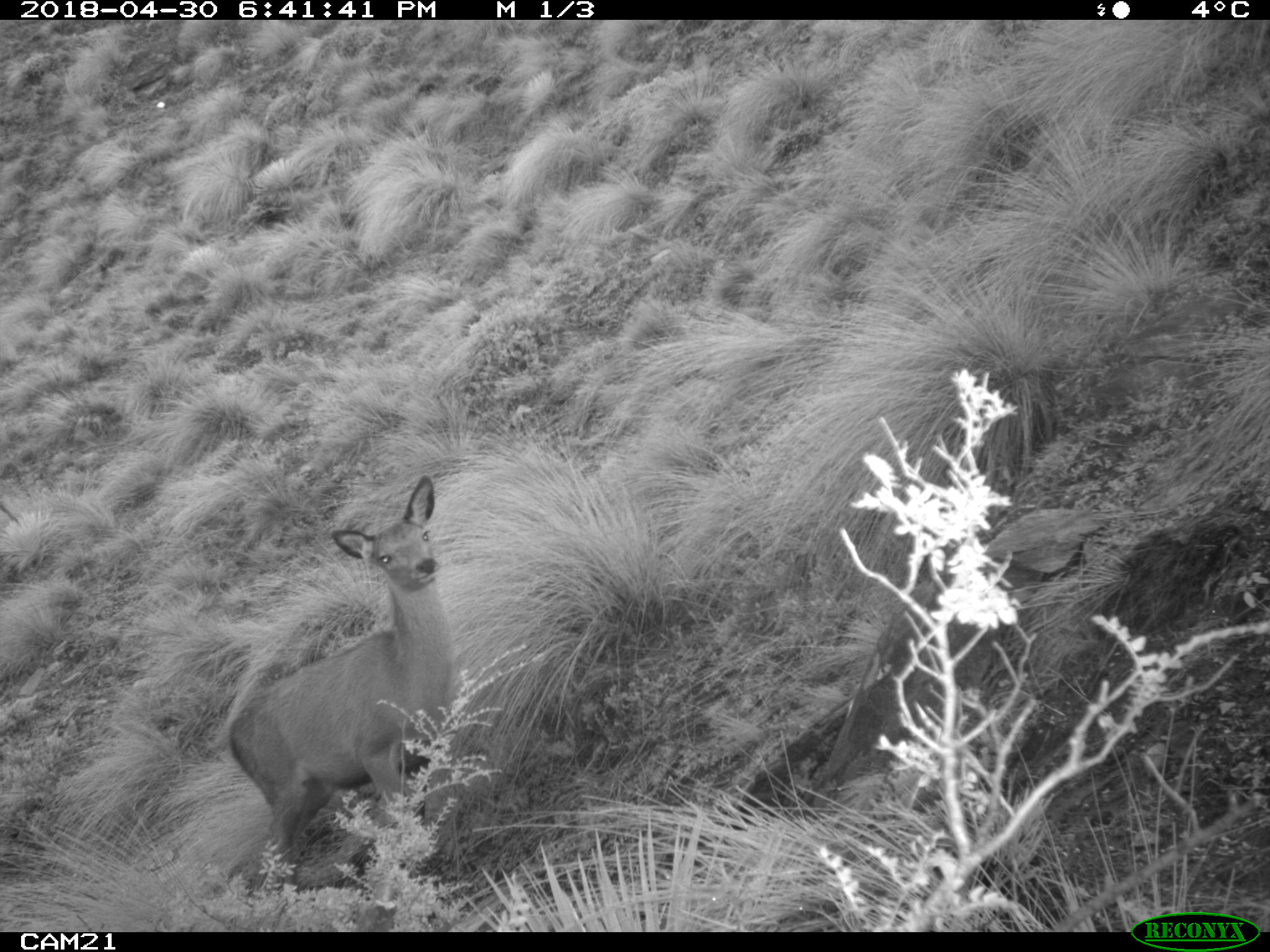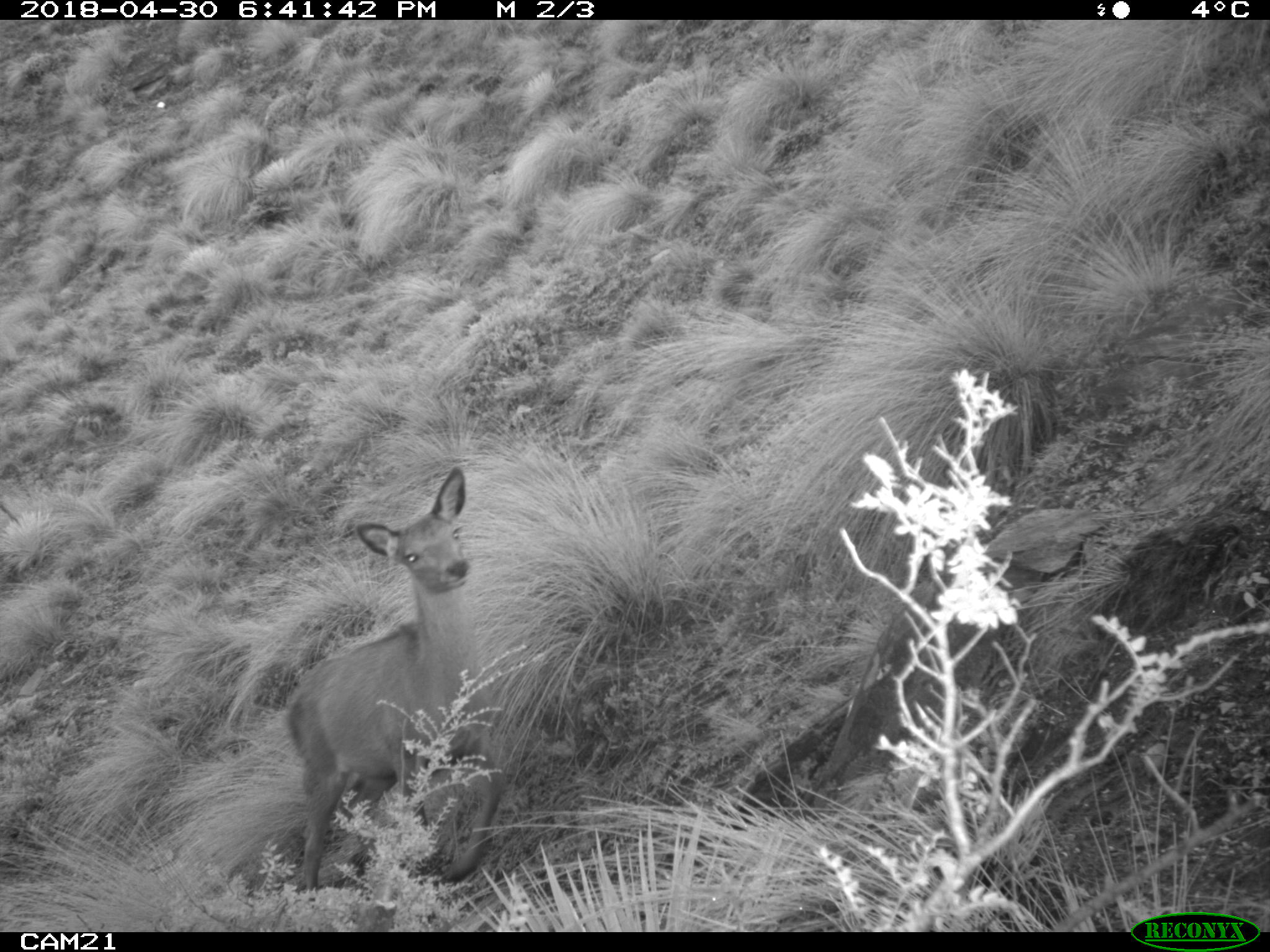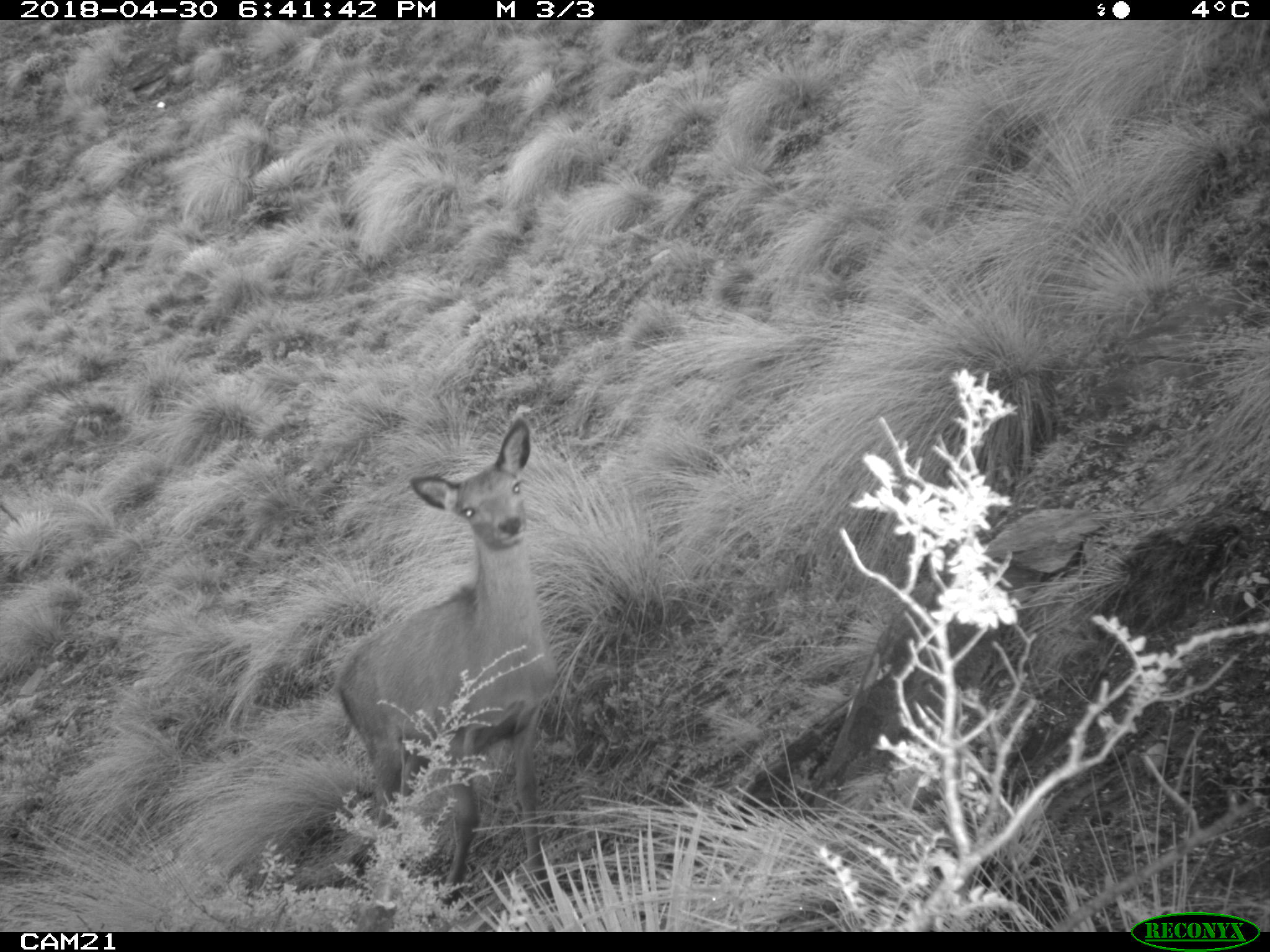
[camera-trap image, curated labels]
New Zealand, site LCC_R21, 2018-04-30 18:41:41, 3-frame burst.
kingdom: Animalia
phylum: Chordata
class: Mammalia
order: Artiodactyla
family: Cervidae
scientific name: Cervidae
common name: deer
Deer (Cervidae).